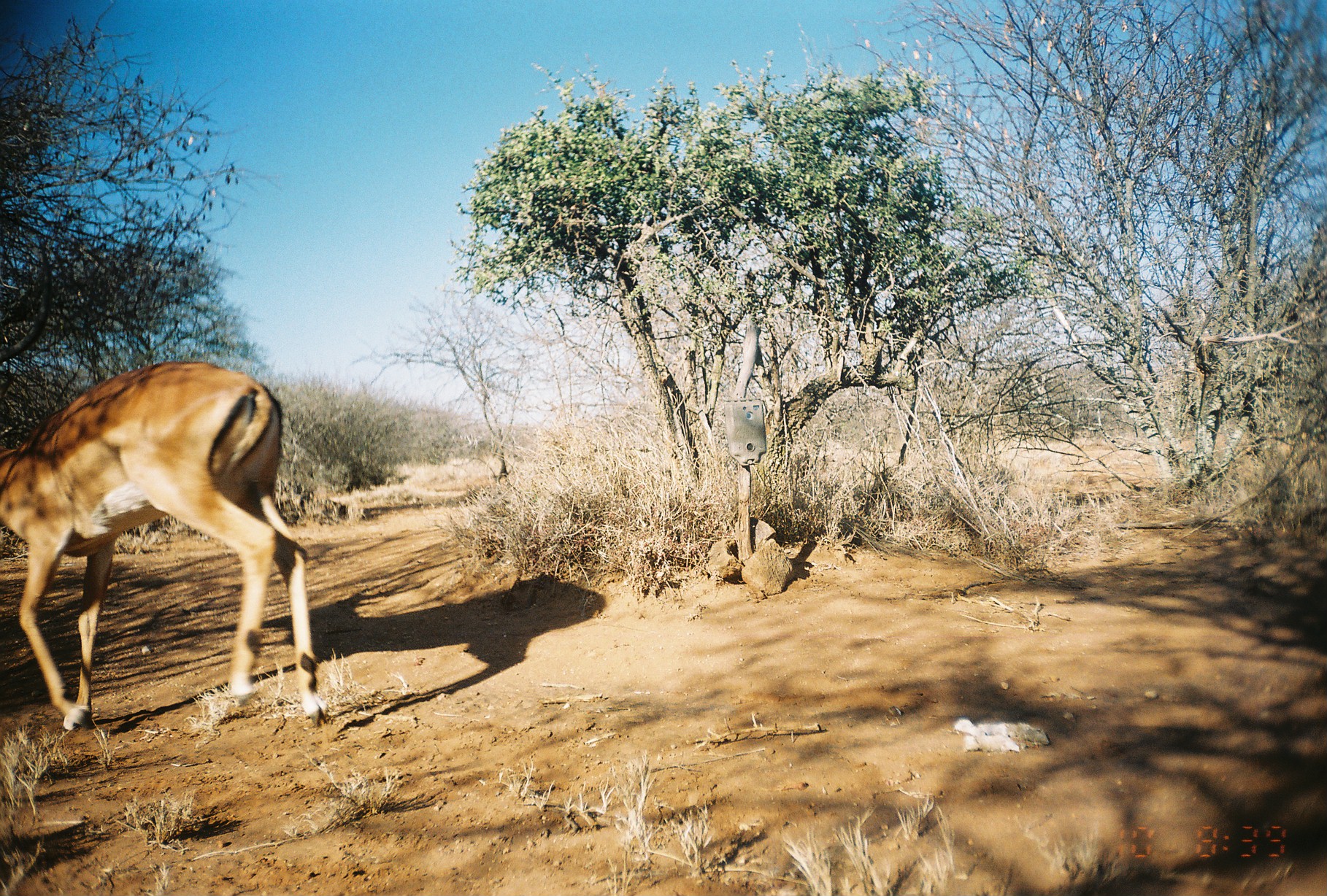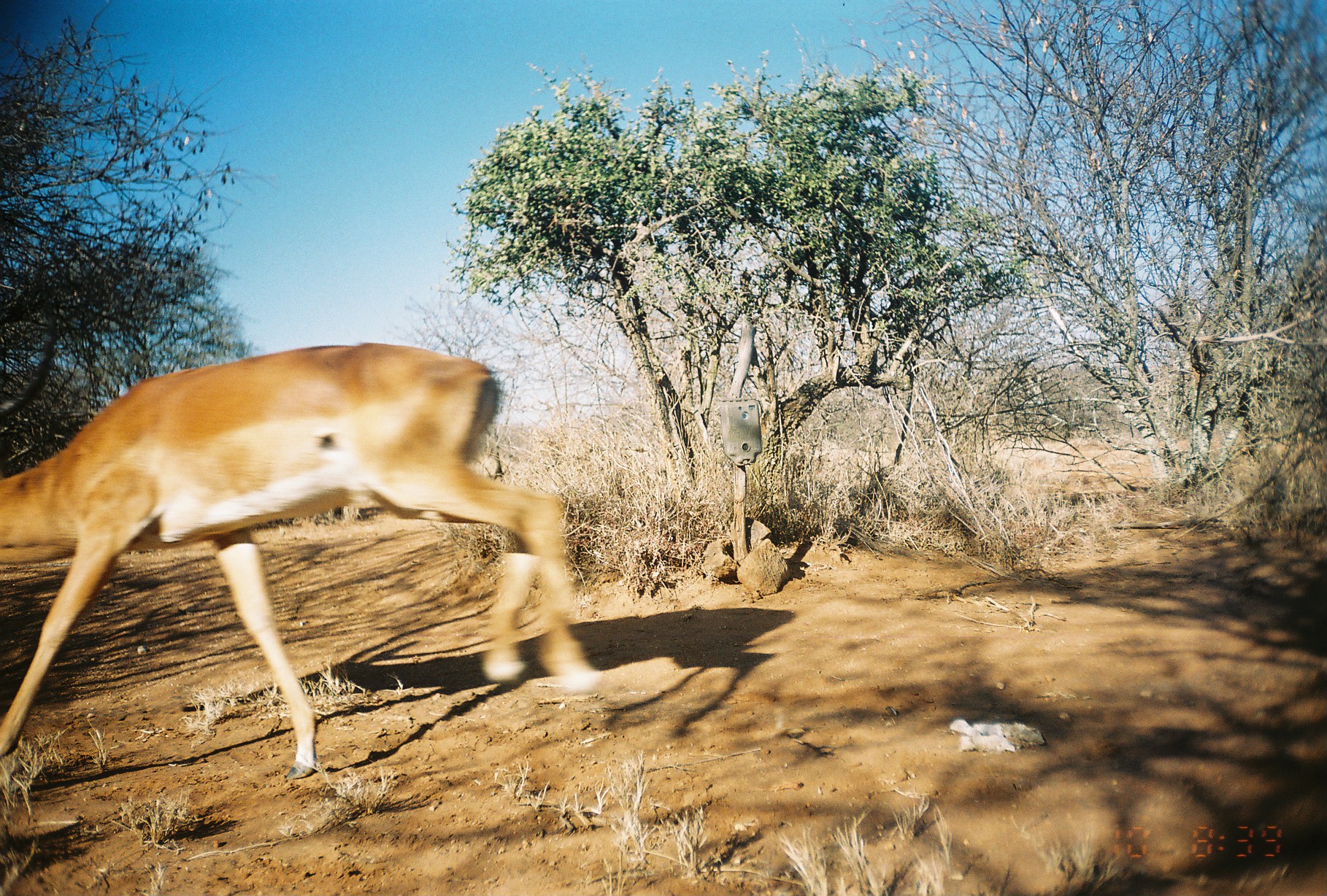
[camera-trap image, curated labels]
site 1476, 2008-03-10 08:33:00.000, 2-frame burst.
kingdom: Animalia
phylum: Chordata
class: Mammalia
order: Artiodactyla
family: Bovidae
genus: Aepyceros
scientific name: Aepyceros melampus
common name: impala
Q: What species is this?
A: Aepyceros melampus (impala).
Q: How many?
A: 1.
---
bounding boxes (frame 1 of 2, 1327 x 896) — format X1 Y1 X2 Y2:
aepyceros melampus: 0 359 322 730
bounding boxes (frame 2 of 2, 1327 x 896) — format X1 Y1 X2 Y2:
aepyceros melampus: 2 339 596 779